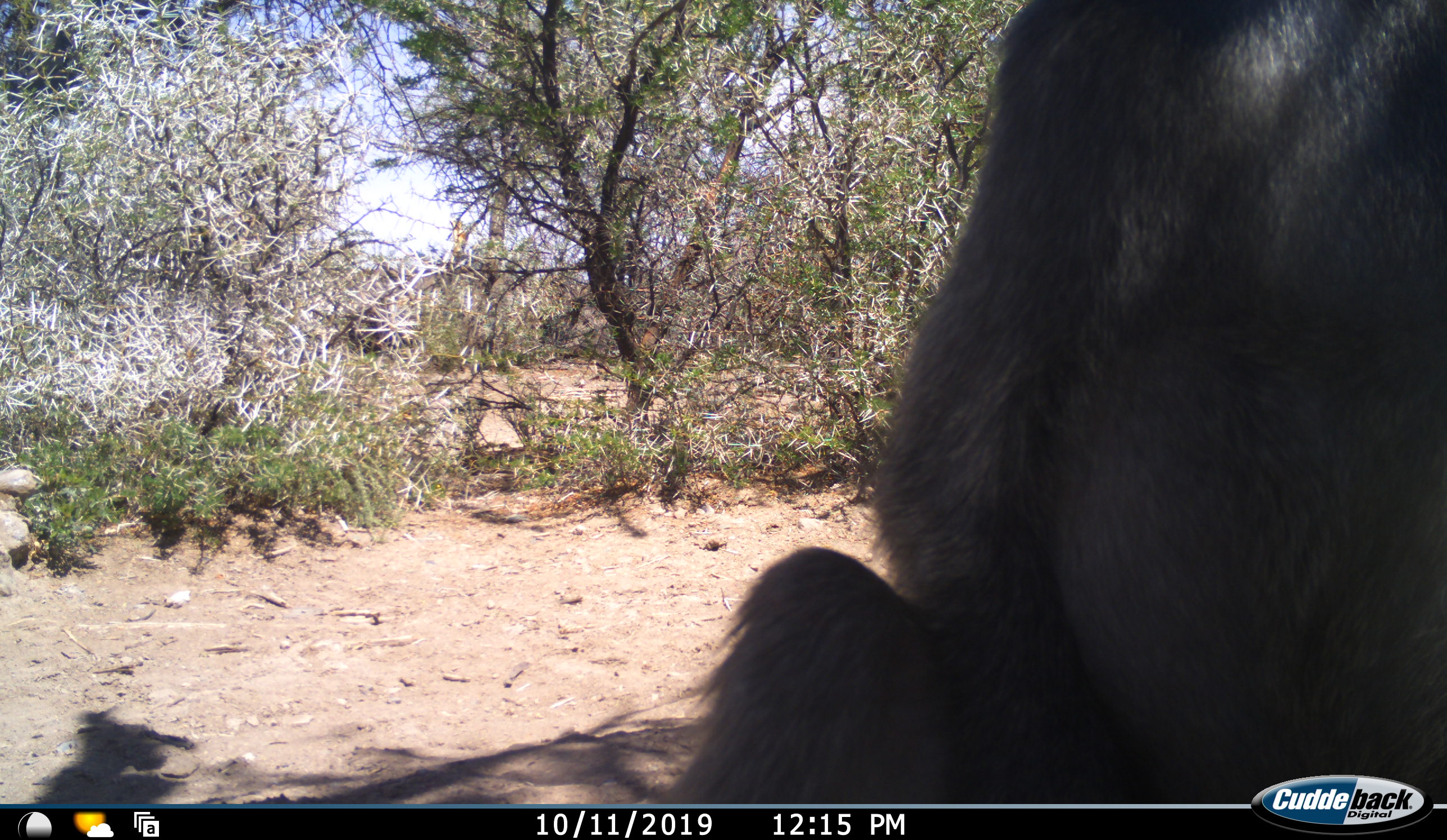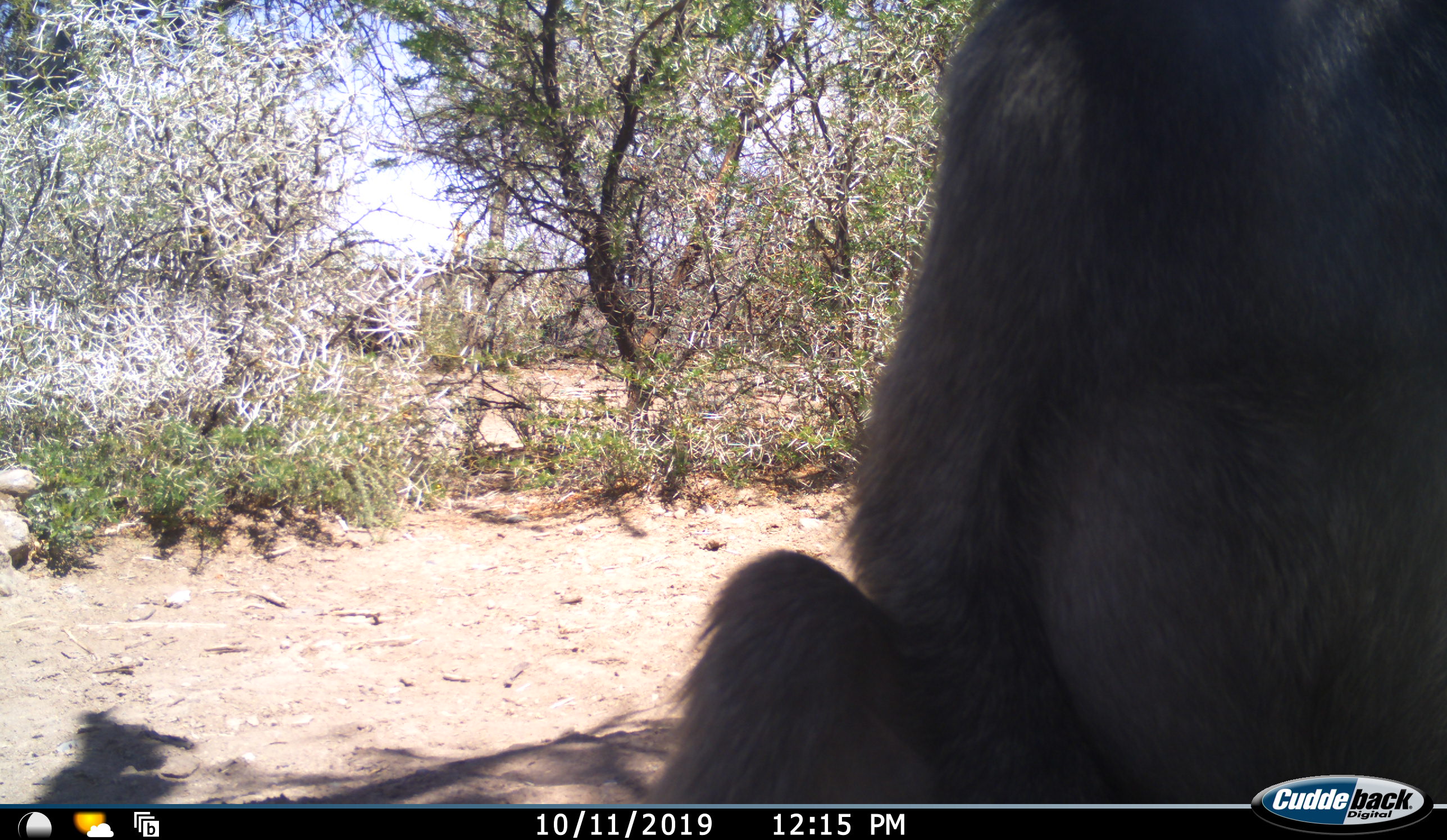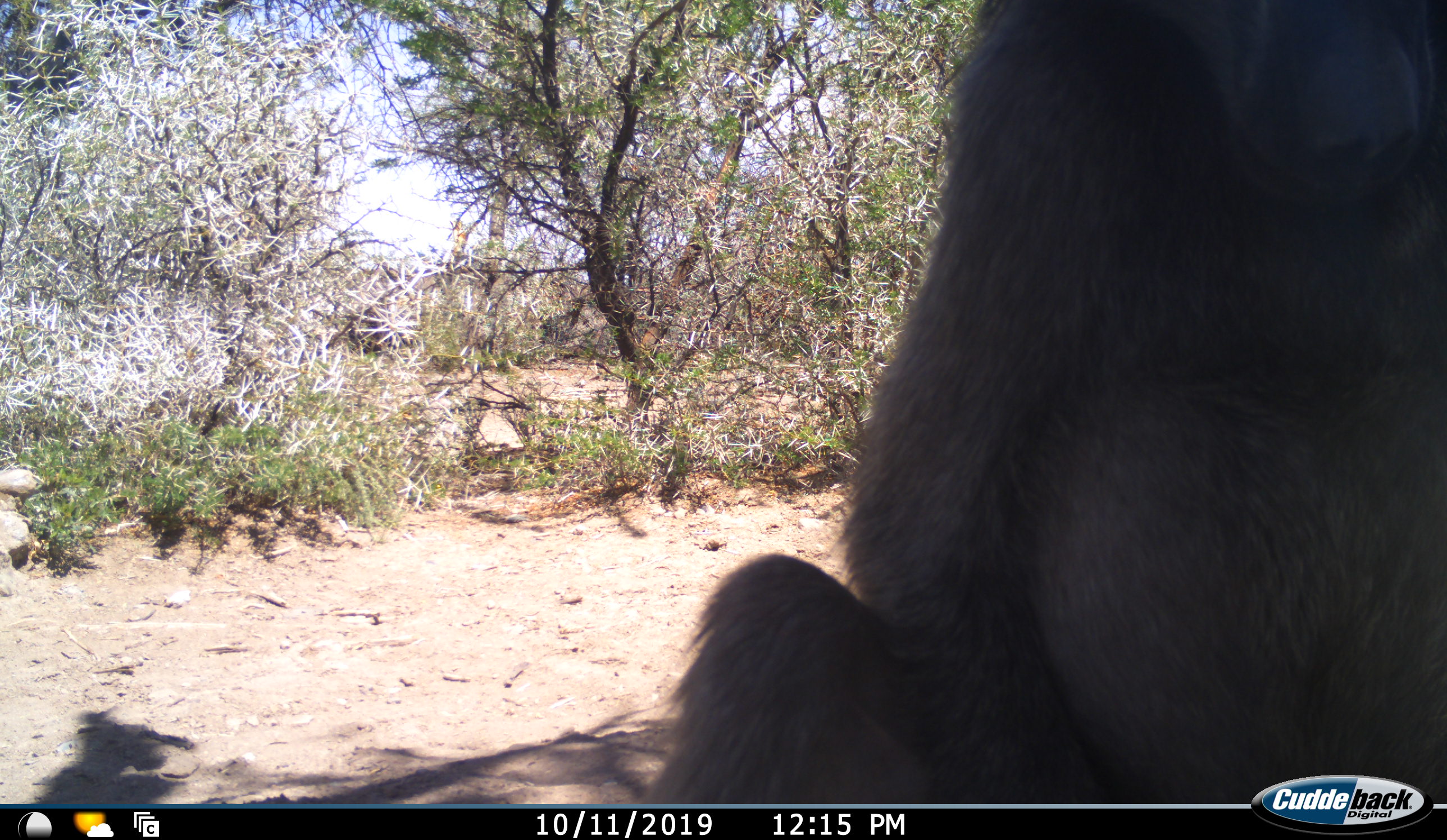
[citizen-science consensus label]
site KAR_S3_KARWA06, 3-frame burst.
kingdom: Animalia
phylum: Chordata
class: Mammalia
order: Primates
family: Cercopithecidae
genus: Papio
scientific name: Papio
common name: baboon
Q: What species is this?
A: Baboon (Papio).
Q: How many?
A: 1.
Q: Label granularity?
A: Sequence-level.